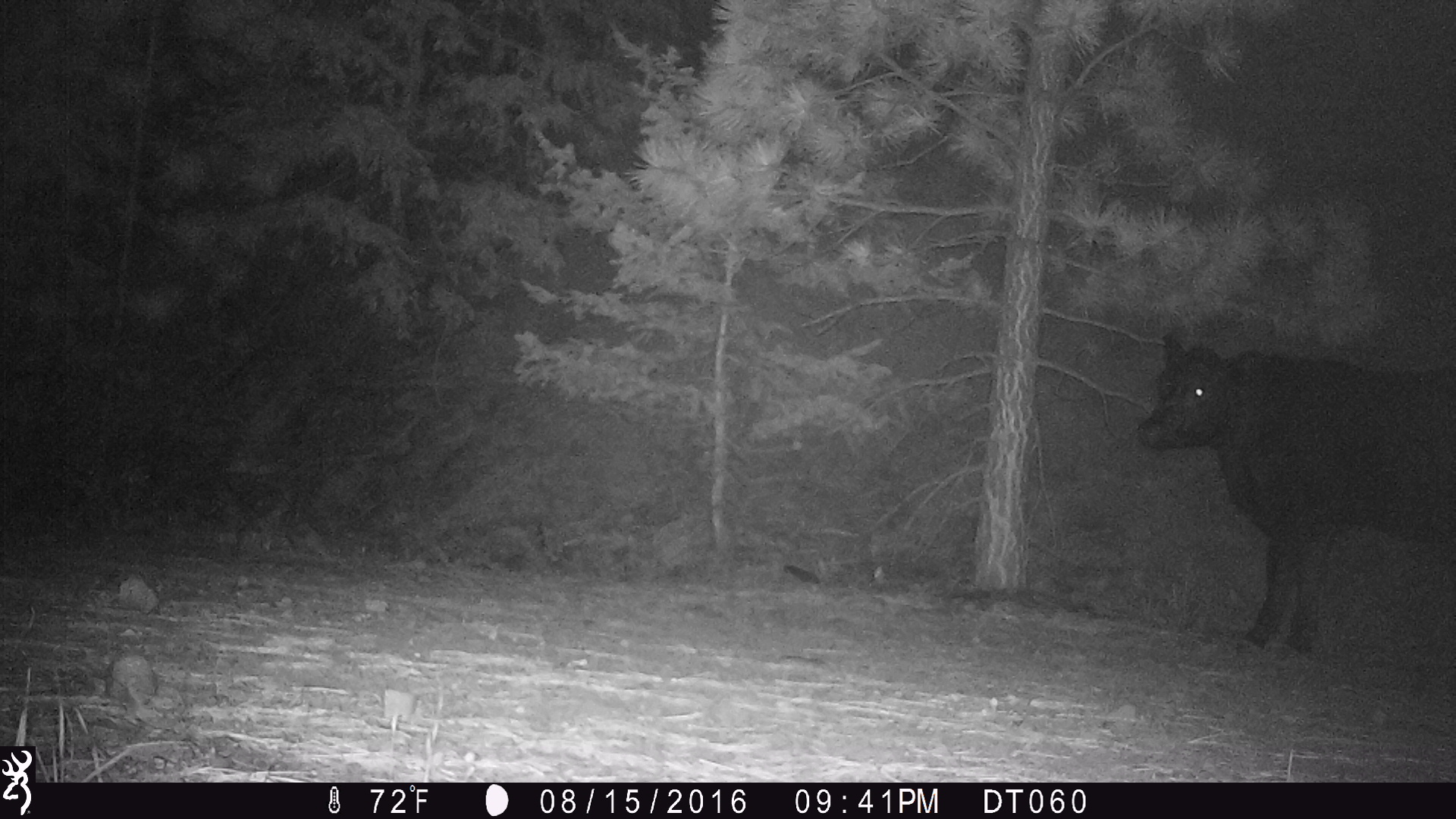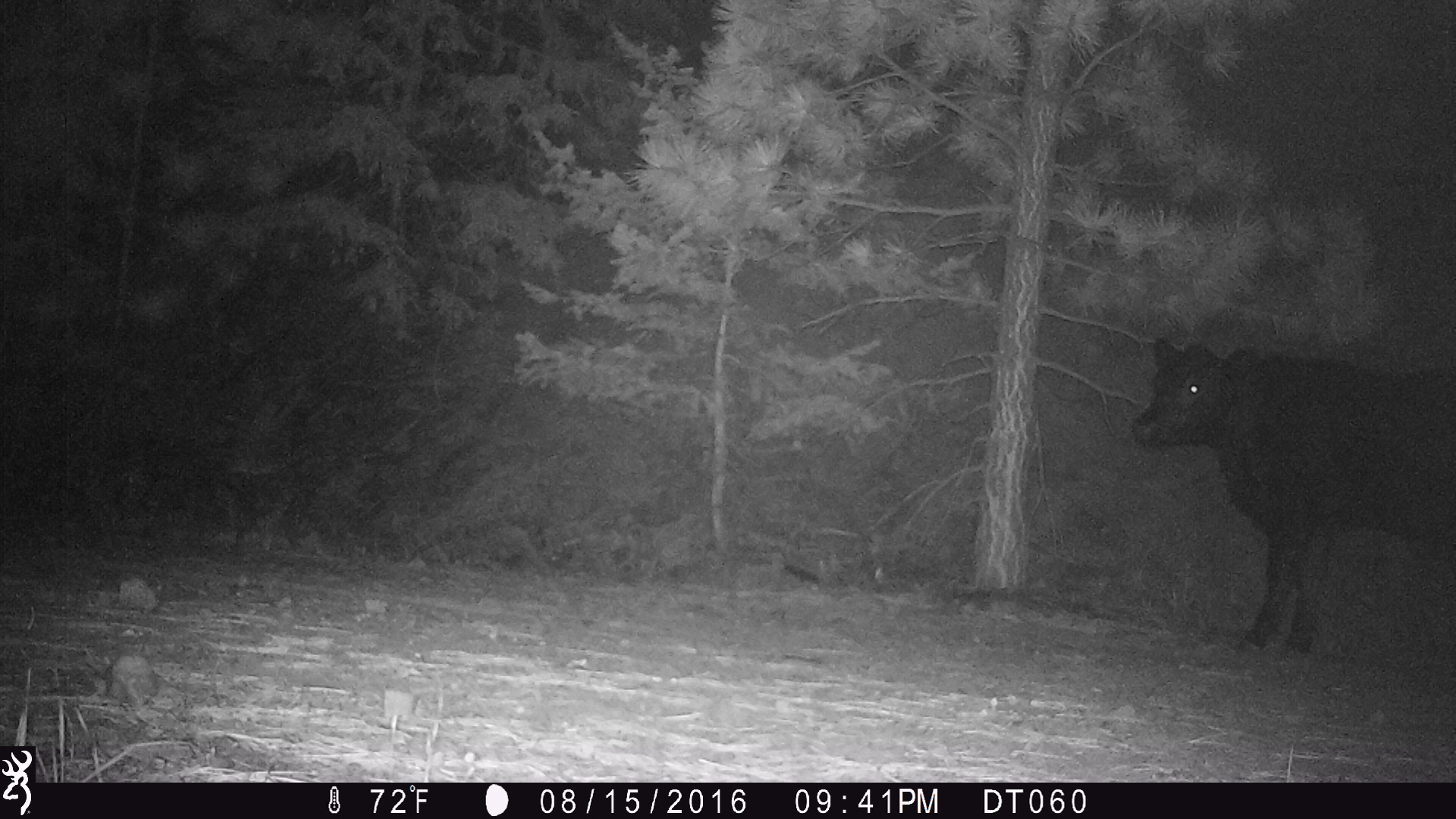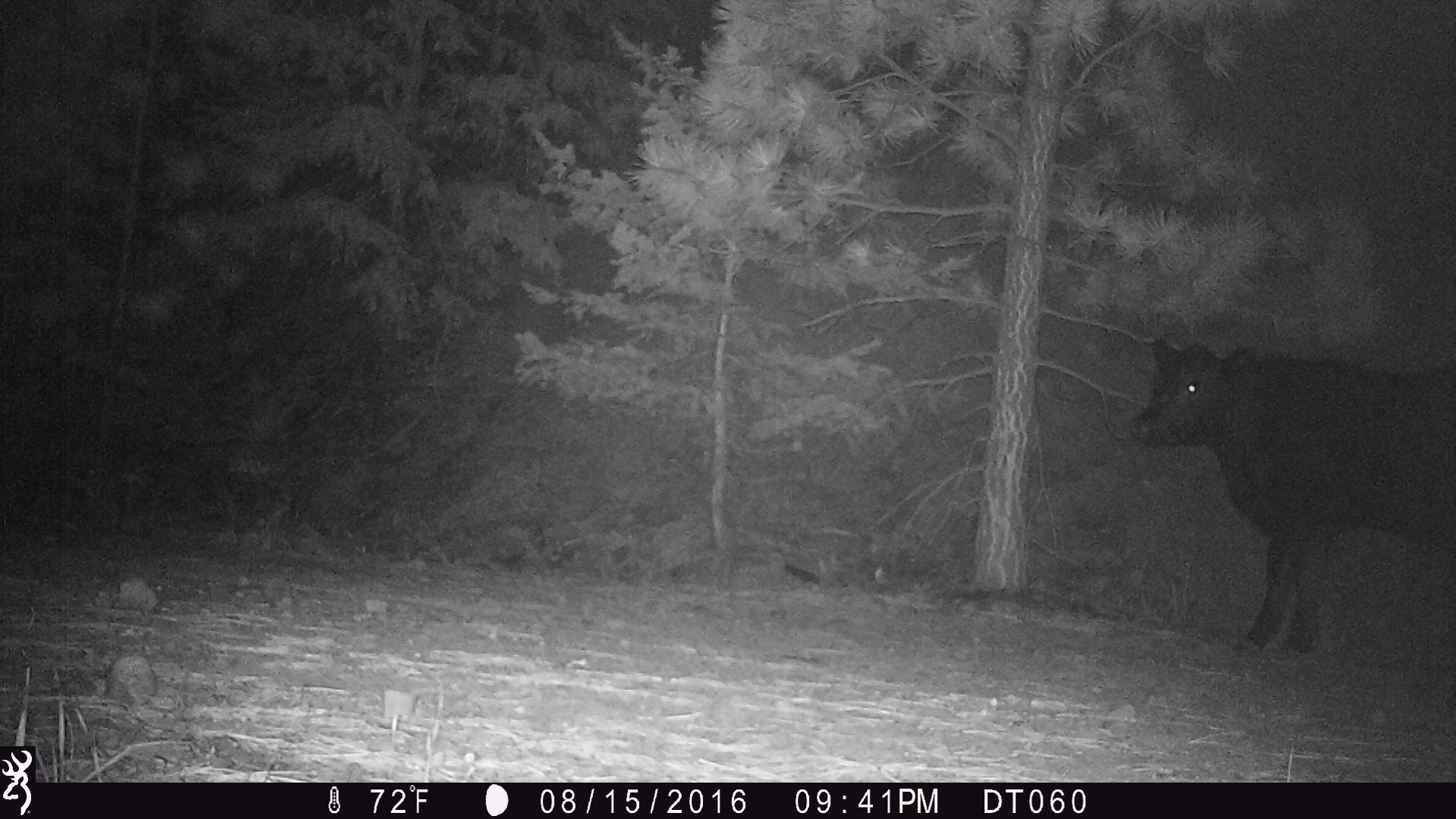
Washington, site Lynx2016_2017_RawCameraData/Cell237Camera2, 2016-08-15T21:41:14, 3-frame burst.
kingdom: Animalia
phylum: Chordata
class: Mammalia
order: Artiodactyla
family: Bovidae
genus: Bos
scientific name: Bos taurus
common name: domestic cattle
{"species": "domestic cattle (Bos taurus)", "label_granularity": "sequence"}